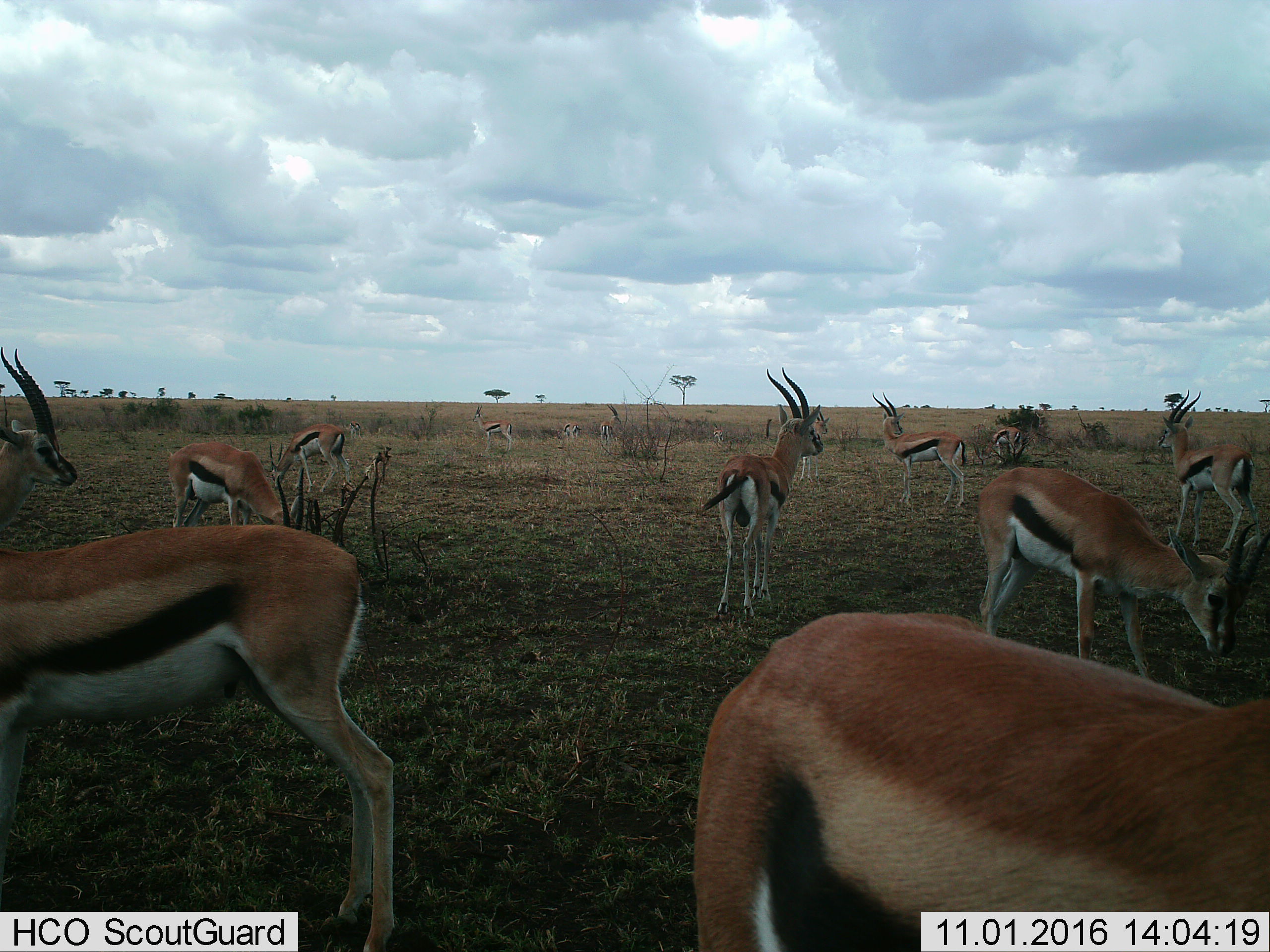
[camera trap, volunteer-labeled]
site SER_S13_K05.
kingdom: Animalia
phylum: Chordata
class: Mammalia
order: Artiodactyla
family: Bovidae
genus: Eudorcas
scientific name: Eudorcas thomsonii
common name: thomson's gazelle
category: gazellethomsons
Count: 11-50.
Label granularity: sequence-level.